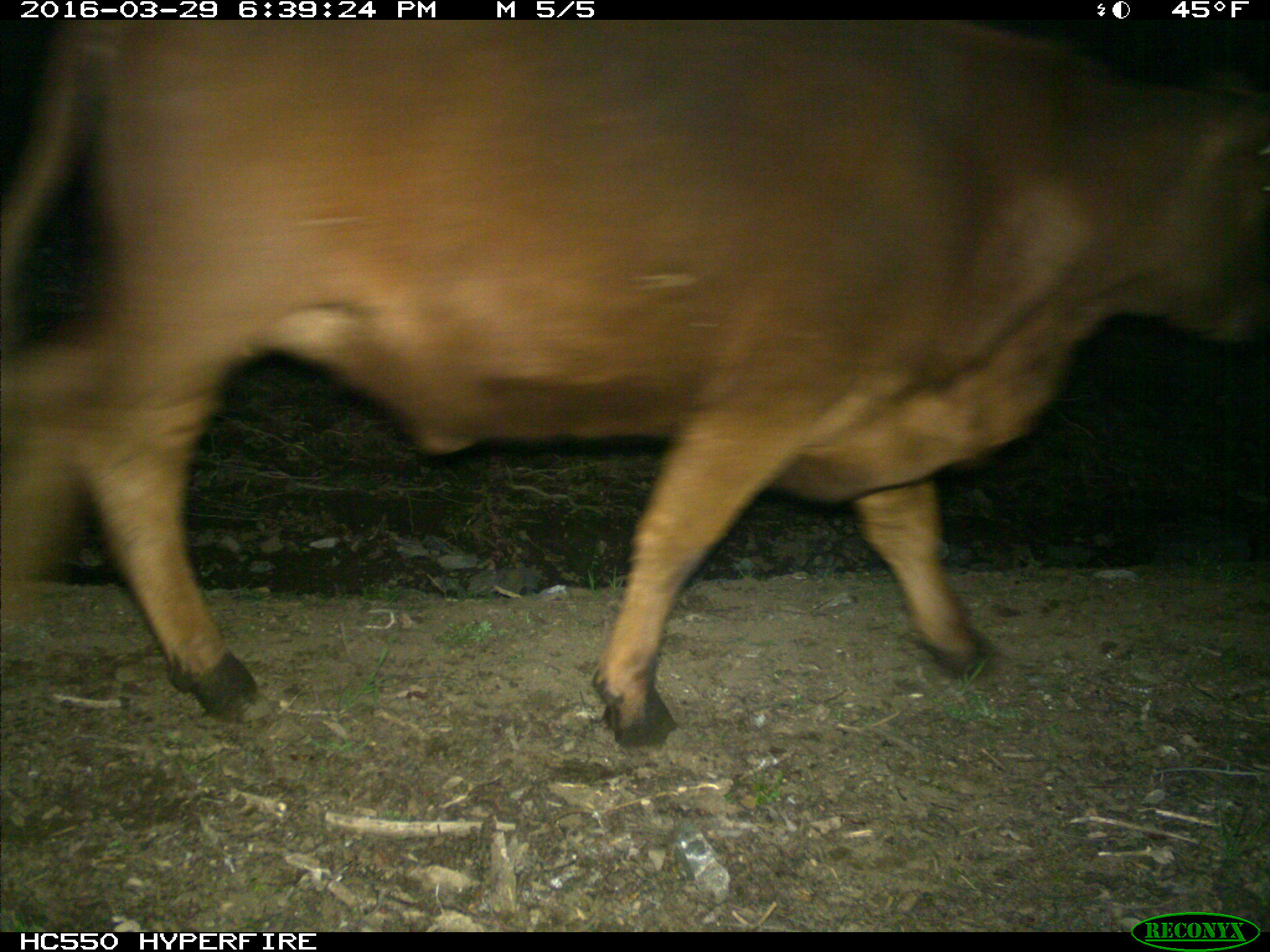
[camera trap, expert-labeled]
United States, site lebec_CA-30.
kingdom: Animalia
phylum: Chordata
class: Mammalia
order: Artiodactyla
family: Bovidae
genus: Bos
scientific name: Bos taurus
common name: domestic cow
Bos taurus (domestic cow).